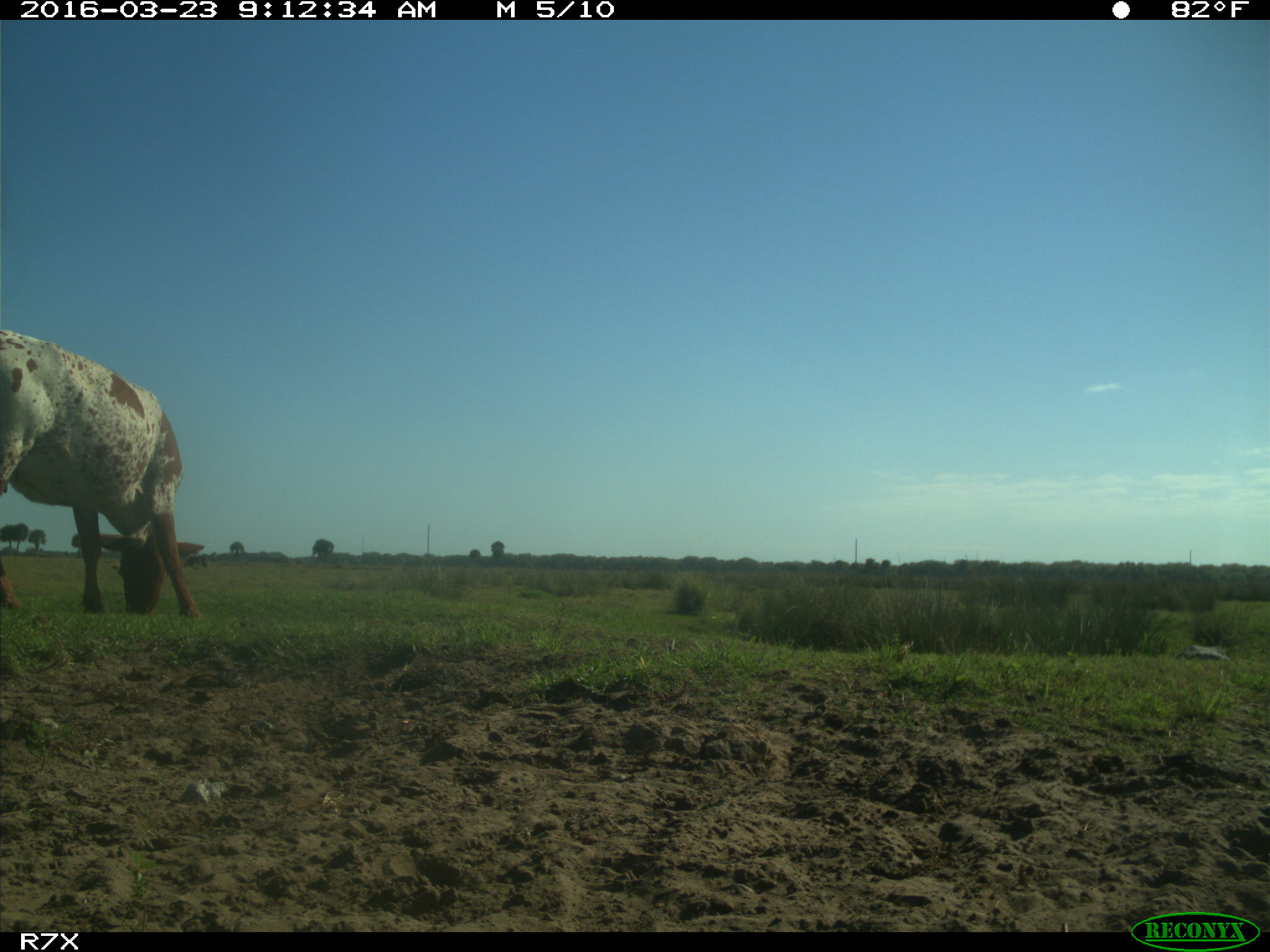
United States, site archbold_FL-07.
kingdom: Animalia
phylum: Chordata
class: Mammalia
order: Artiodactyla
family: Bovidae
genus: Bos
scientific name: Bos taurus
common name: domestic cow